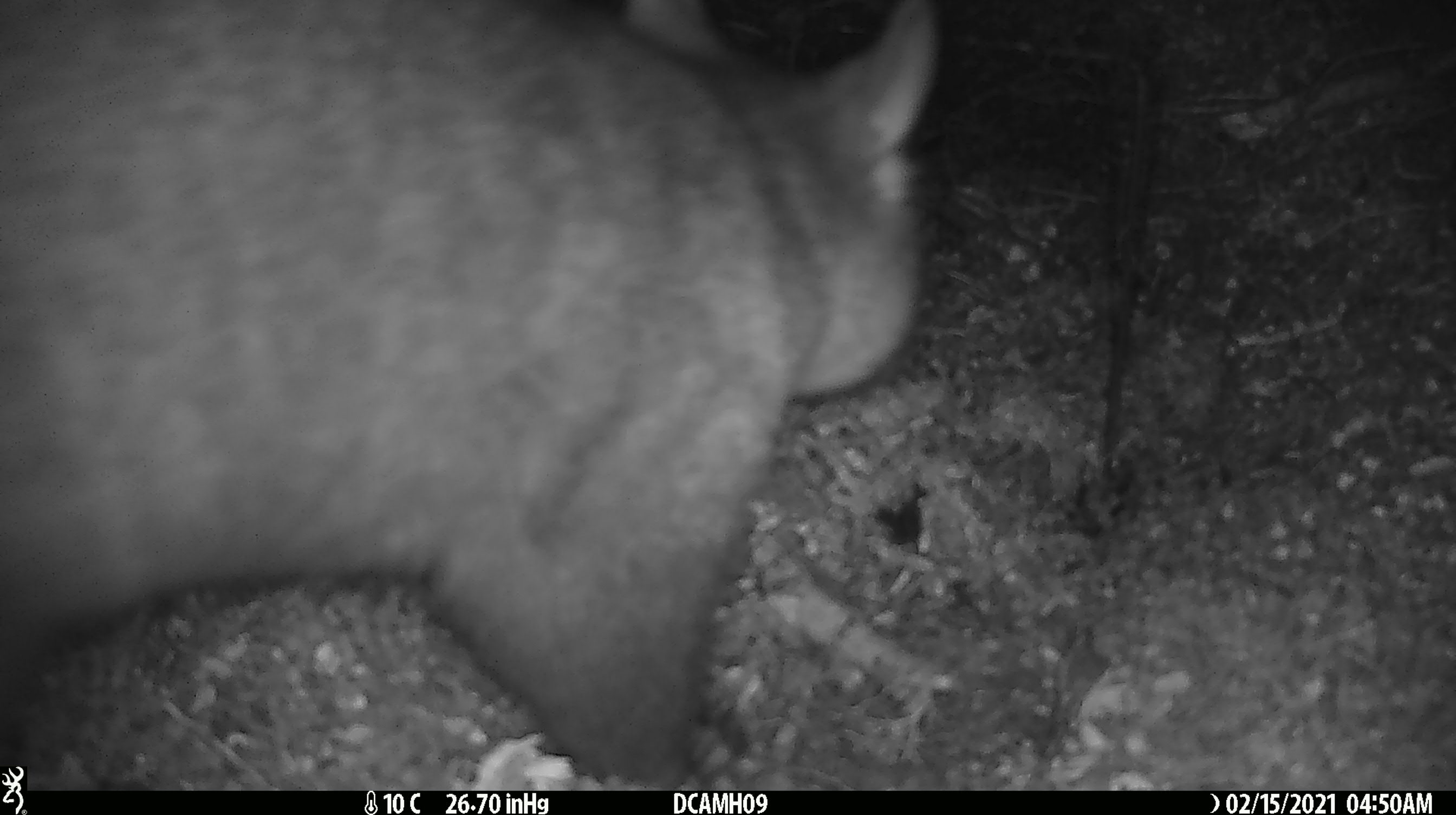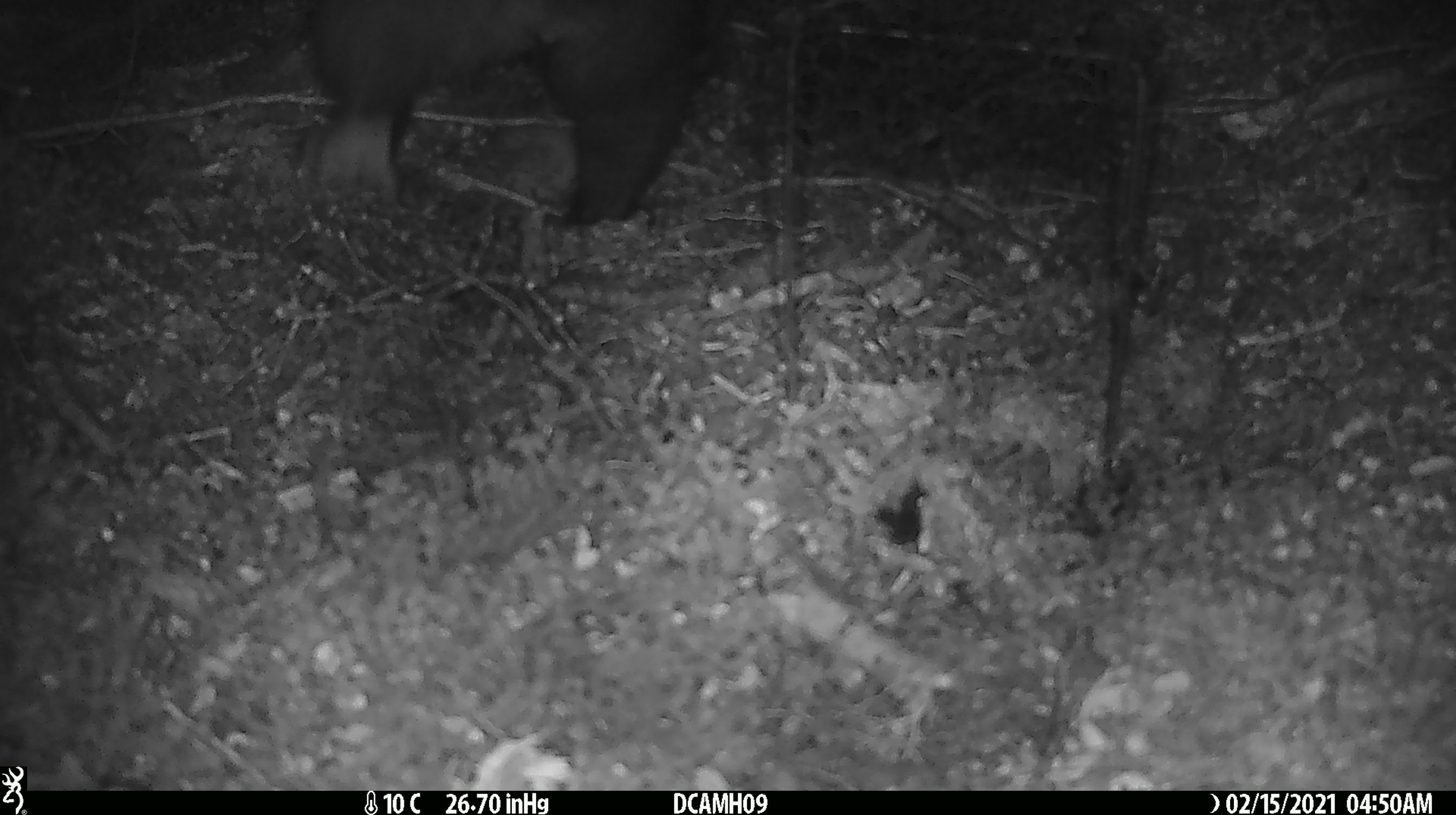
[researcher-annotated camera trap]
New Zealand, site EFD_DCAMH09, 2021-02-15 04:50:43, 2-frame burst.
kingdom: Animalia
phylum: Chordata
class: Mammalia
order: Diprotodontia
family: Phalangeridae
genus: Trichosurus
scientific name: Trichosurus vulpecula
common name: common brushtail possum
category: possum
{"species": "possum (common brushtail possum) (Trichosurus vulpecula)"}